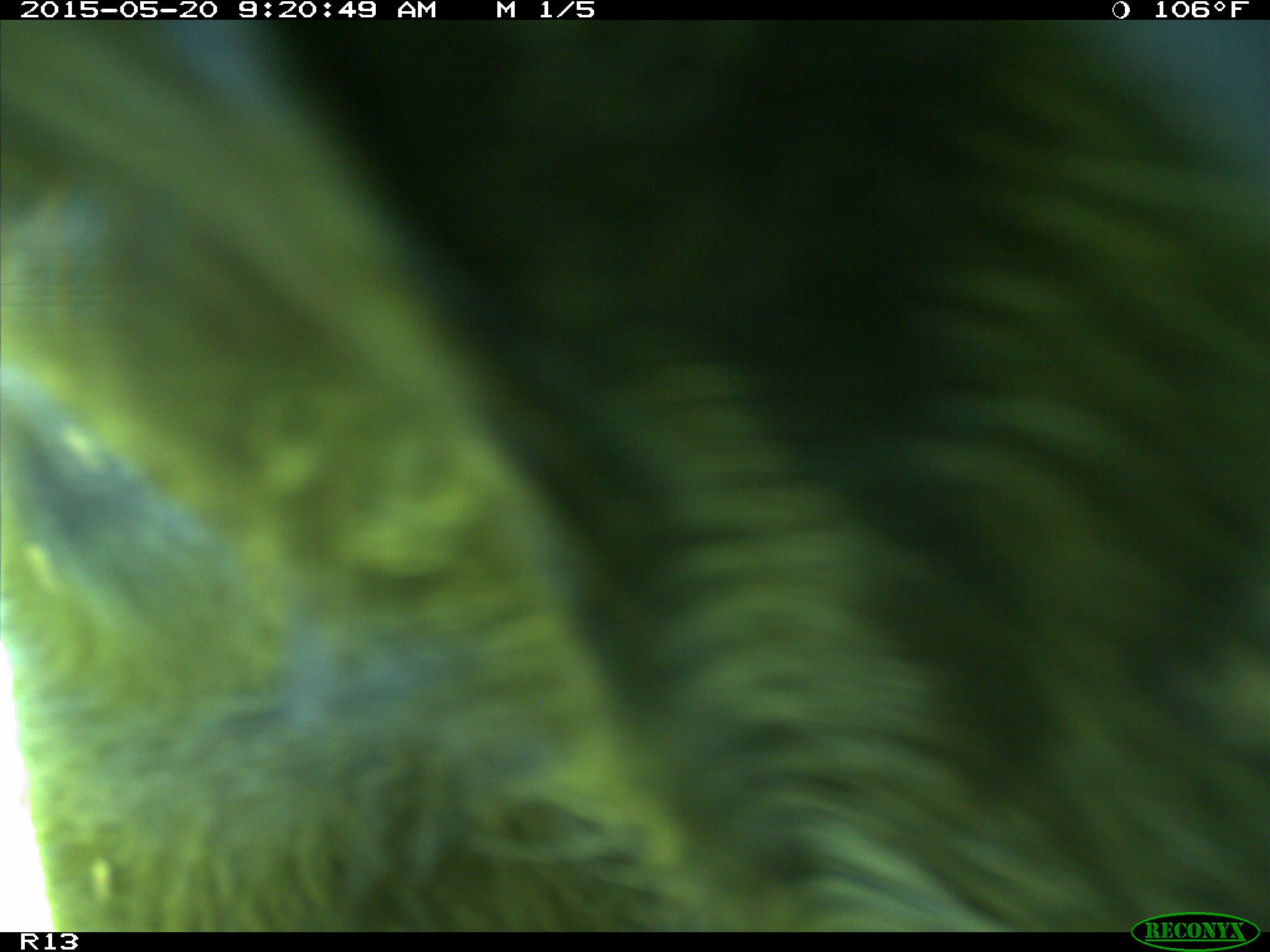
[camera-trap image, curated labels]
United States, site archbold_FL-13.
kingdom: Animalia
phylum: Chordata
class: Mammalia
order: Artiodactyla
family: Bovidae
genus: Bos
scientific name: Bos taurus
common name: domestic cow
Bos taurus (domestic cow).